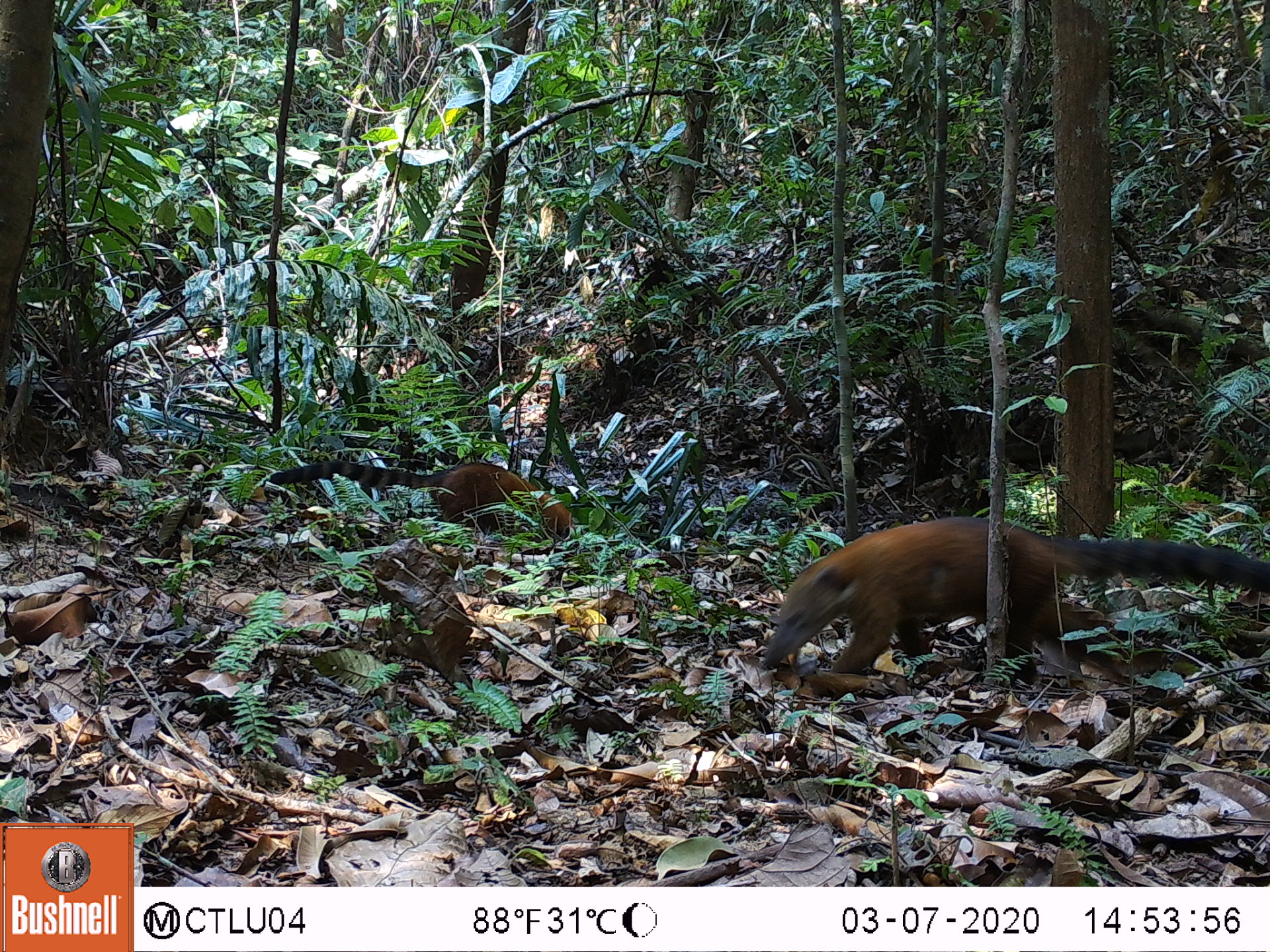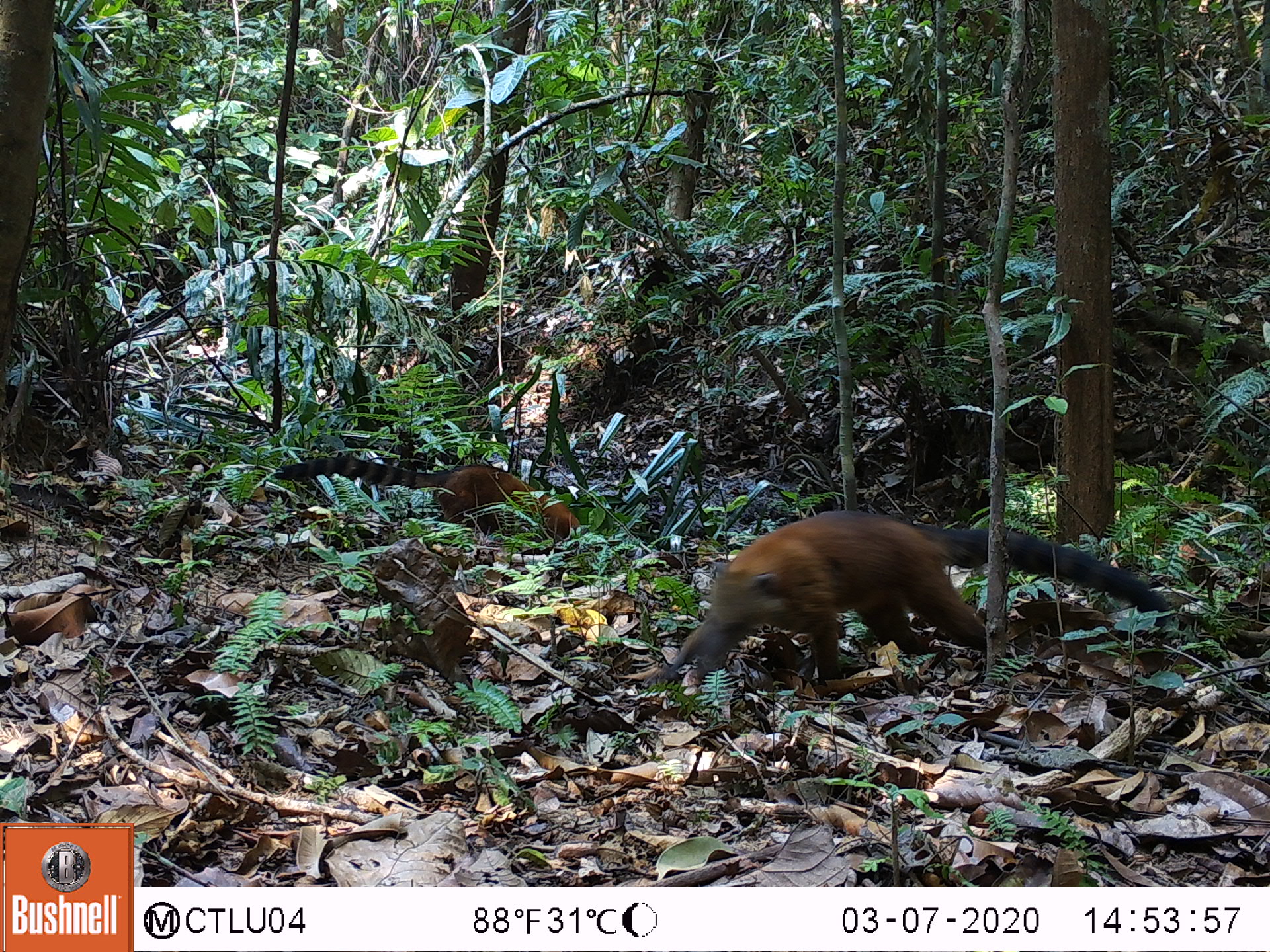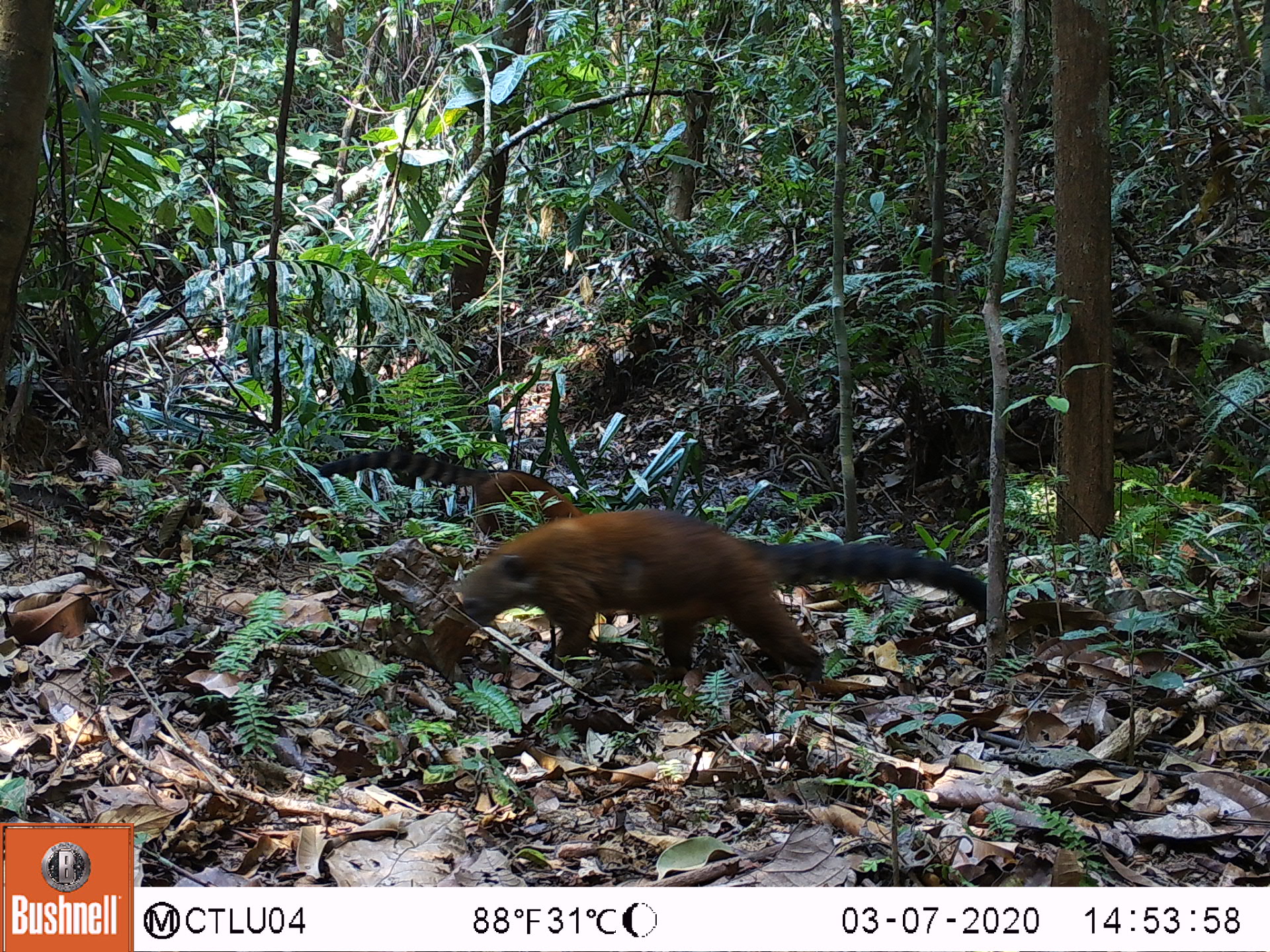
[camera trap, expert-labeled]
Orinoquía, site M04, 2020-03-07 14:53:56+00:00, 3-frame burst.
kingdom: Animalia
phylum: Chordata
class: Mammalia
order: Carnivora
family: Procyonidae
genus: Nasua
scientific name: Nasua nasua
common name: south american coati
South american coati (Nasua nasua).